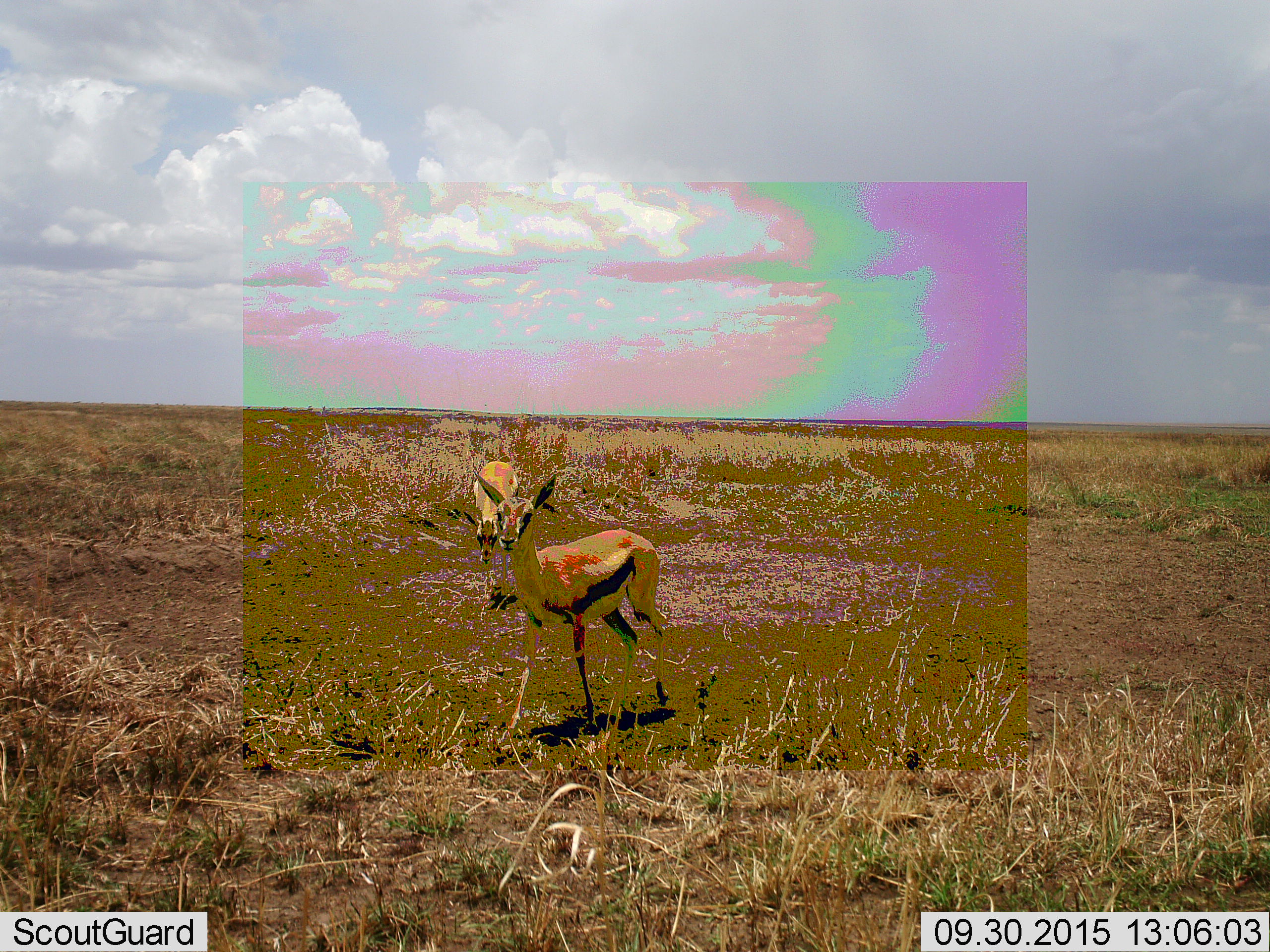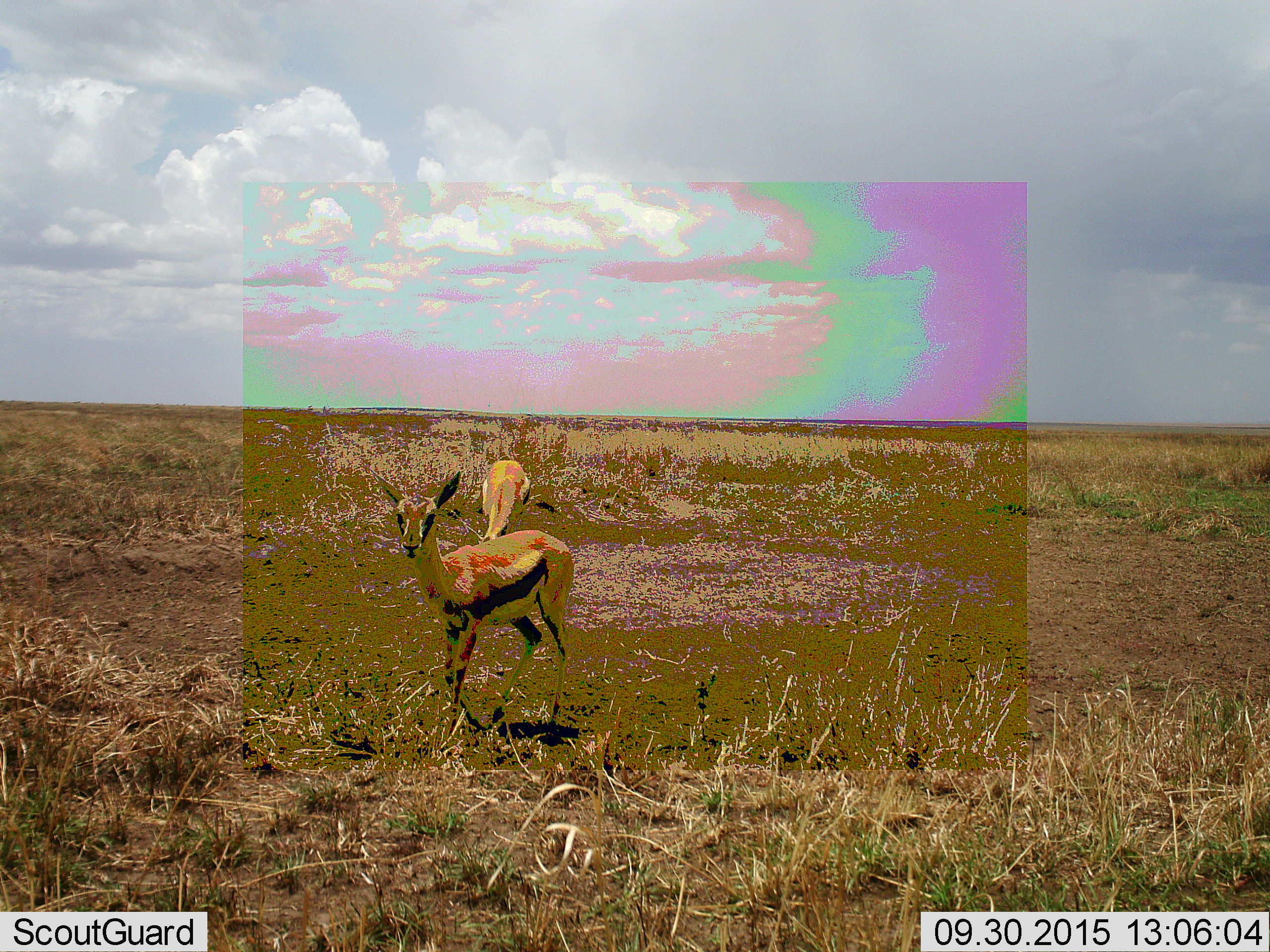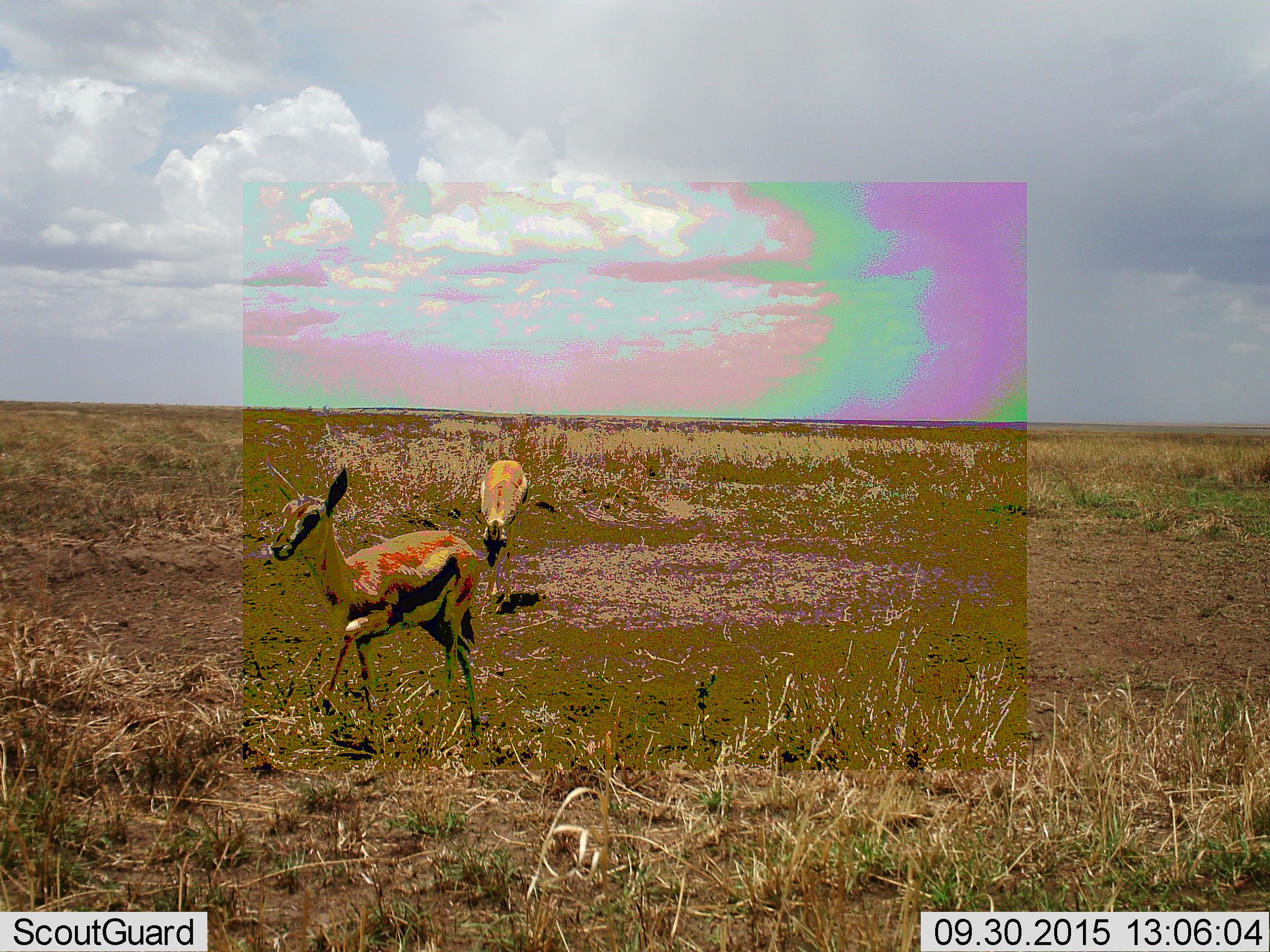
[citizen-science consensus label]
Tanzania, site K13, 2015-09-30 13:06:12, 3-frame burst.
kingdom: Animalia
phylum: Chordata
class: Mammalia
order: Artiodactyla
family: Bovidae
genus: Eudorcas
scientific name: Eudorcas thomsonii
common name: thomson's gazelle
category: gazellethomsons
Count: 2.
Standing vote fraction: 50%.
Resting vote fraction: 0%.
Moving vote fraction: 90%.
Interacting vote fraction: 0%.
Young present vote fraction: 10%.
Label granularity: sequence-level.